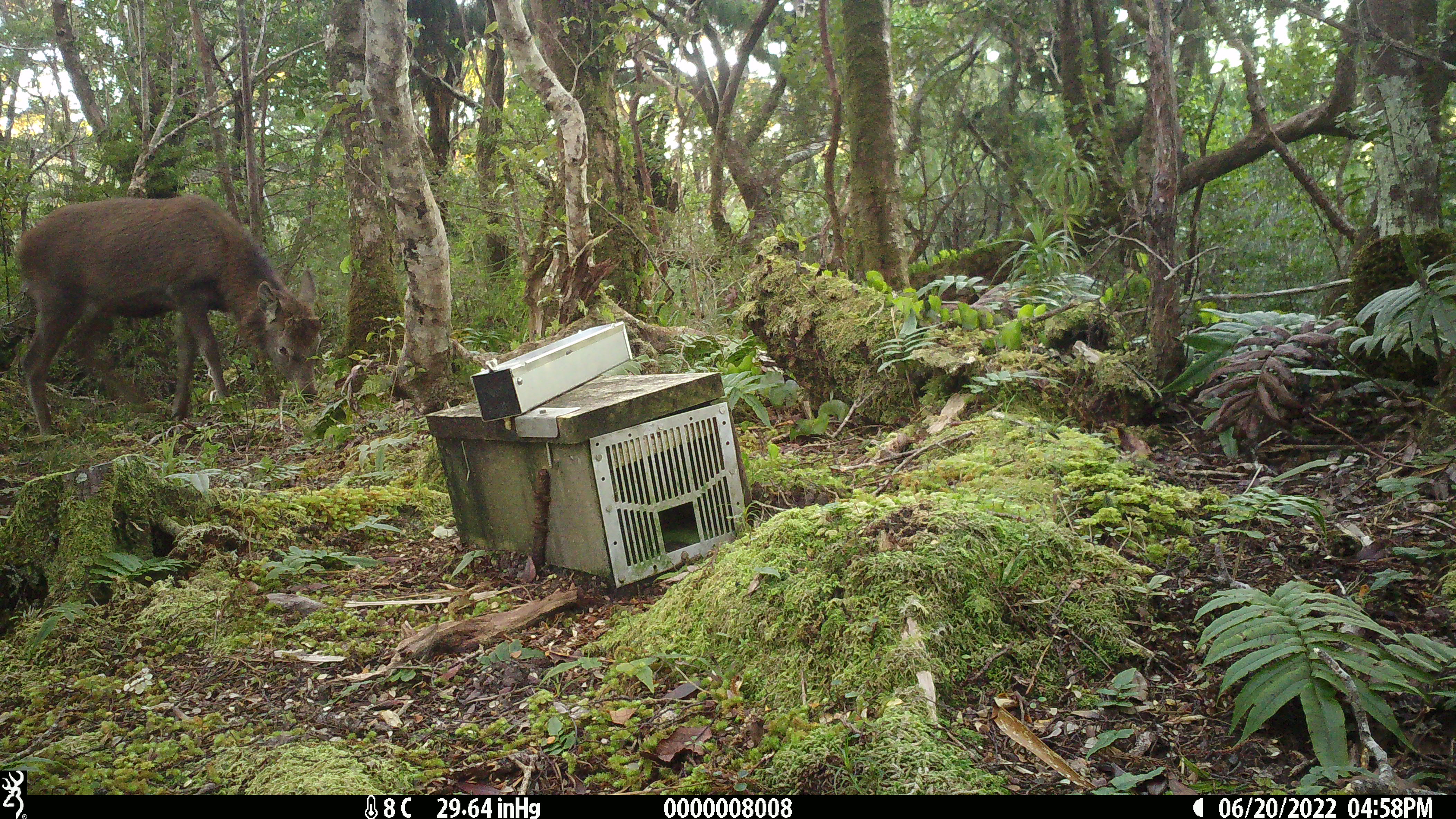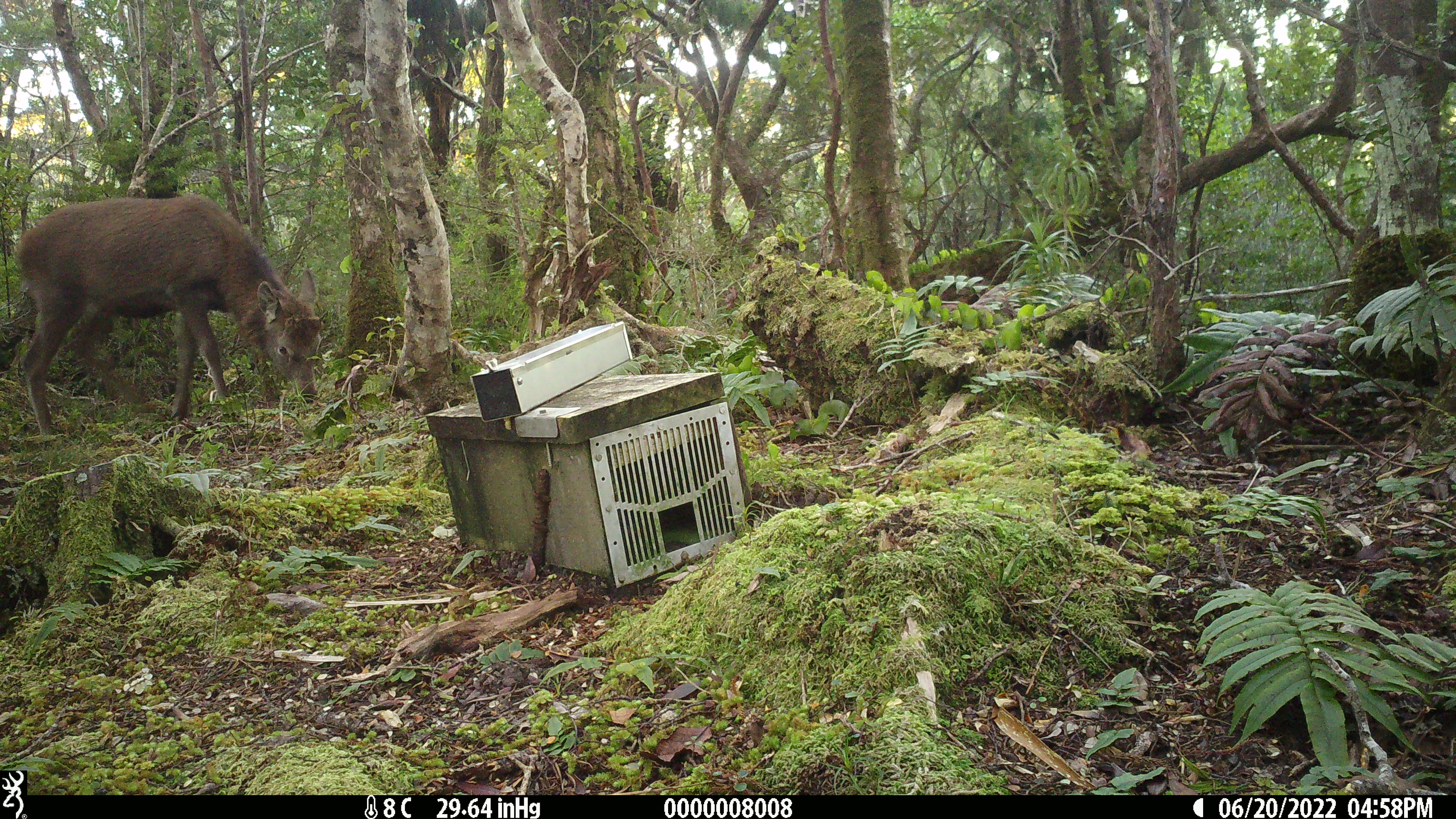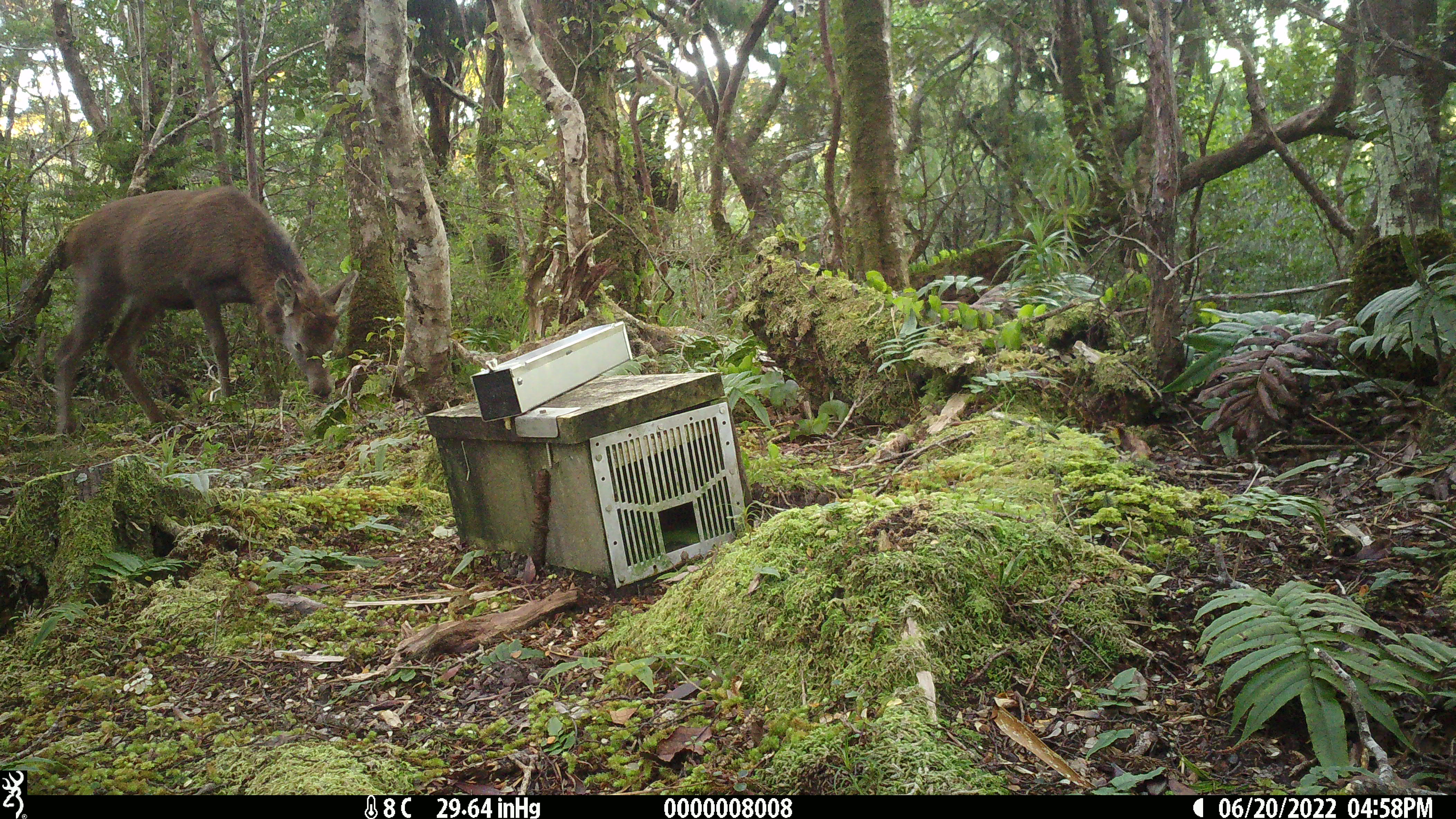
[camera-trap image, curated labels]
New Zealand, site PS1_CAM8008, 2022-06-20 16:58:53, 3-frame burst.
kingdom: Animalia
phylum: Chordata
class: Mammalia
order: Artiodactyla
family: Cervidae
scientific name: Cervidae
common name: deer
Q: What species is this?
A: Deer (Cervidae).